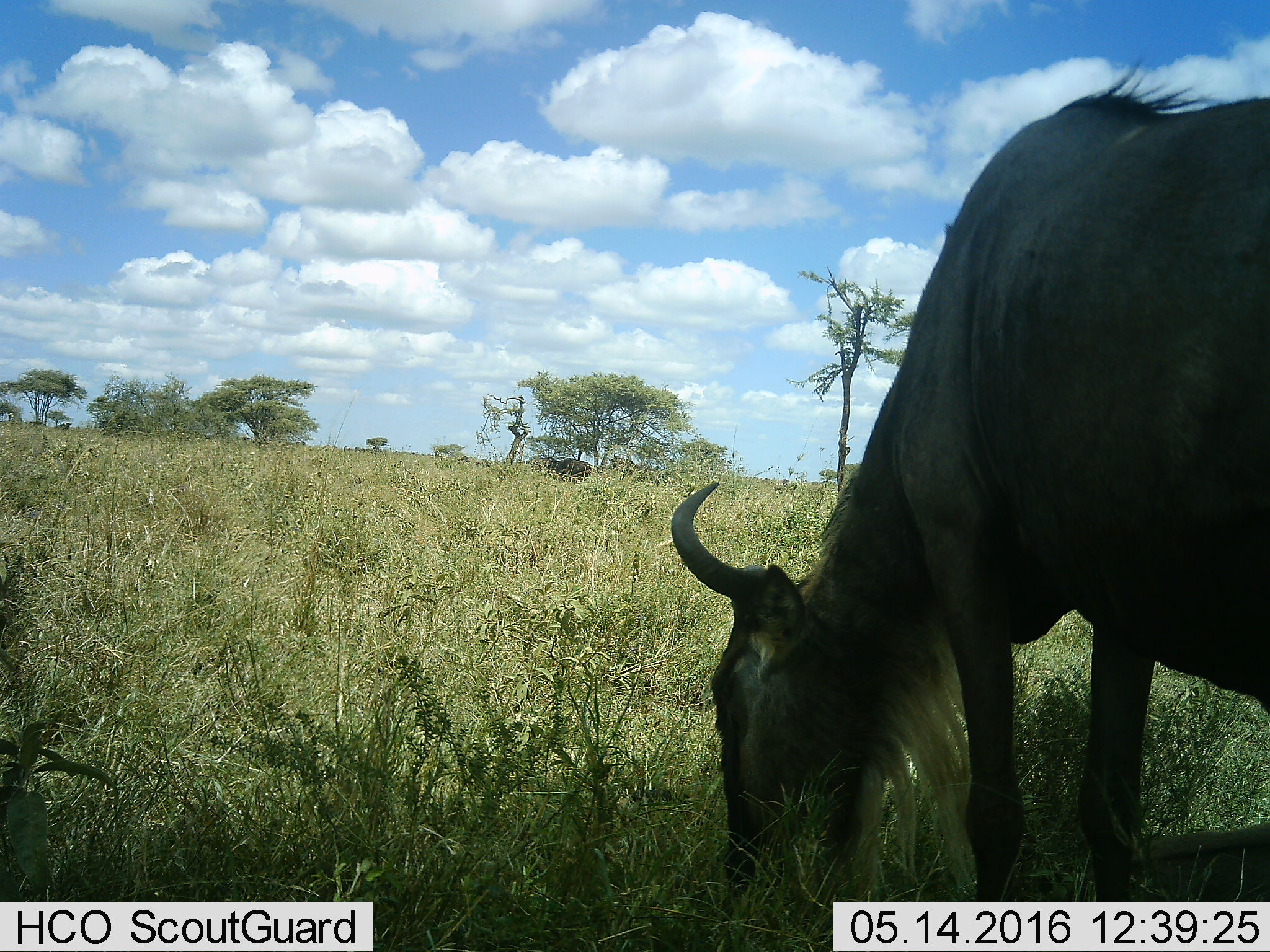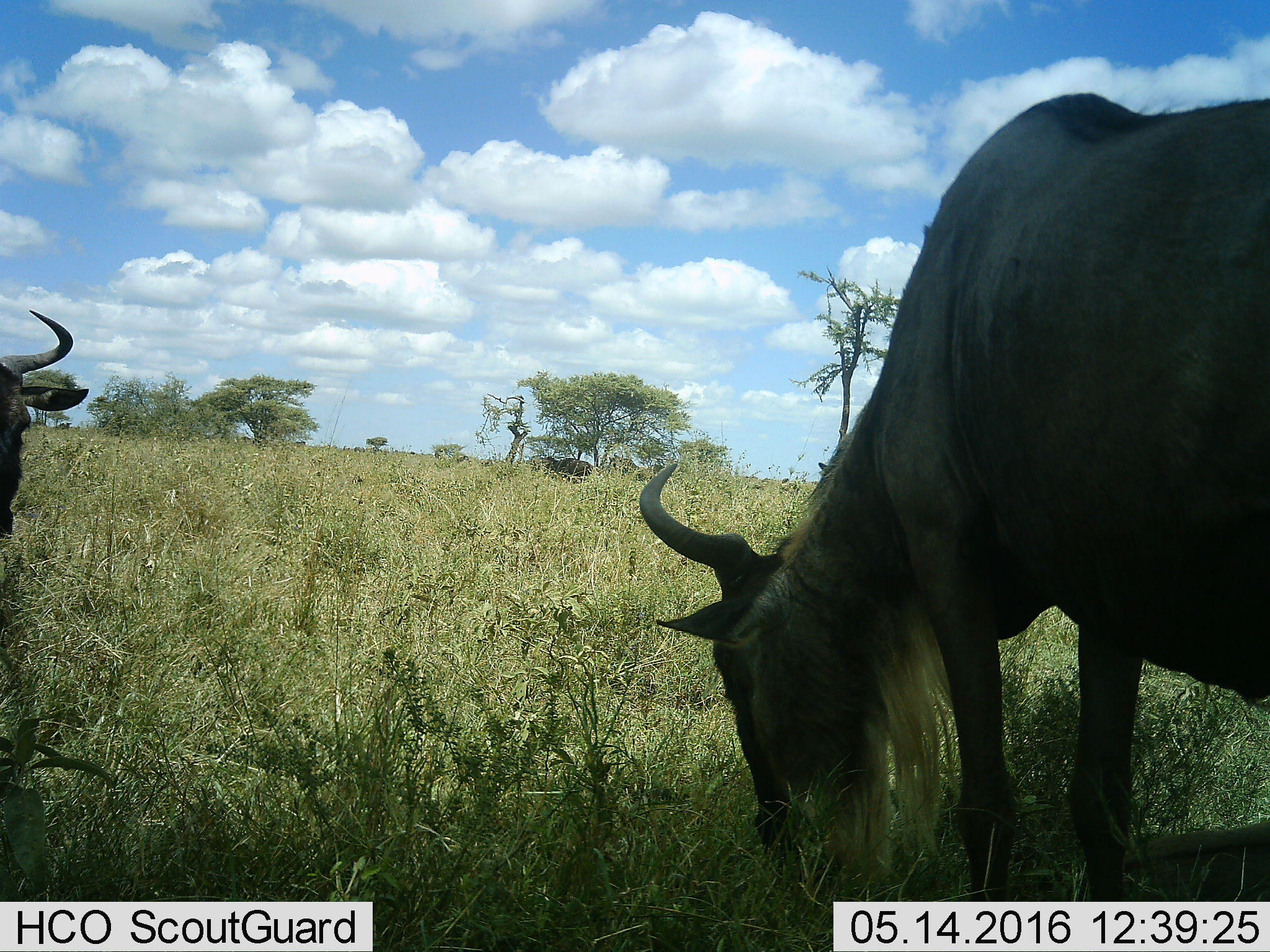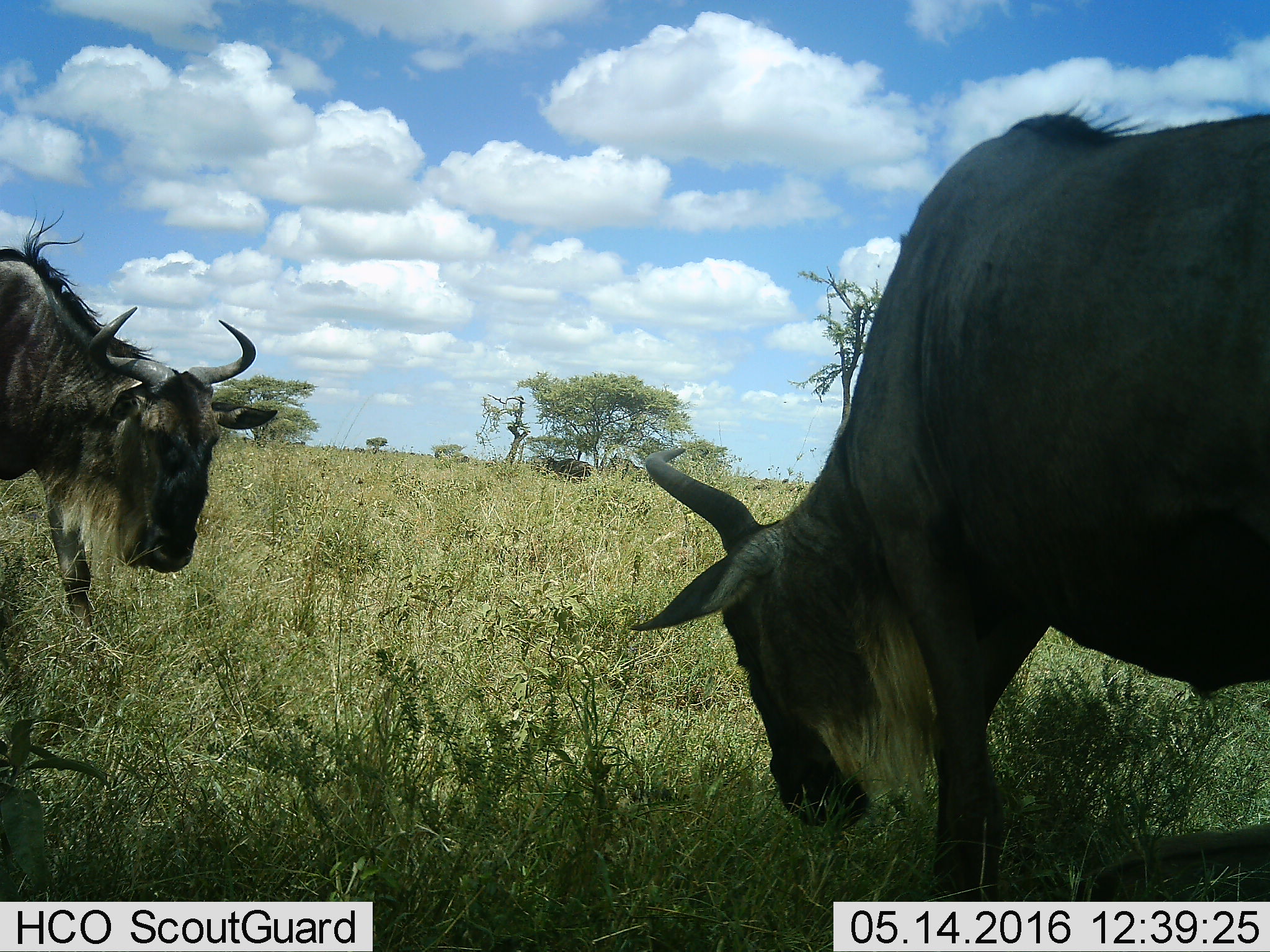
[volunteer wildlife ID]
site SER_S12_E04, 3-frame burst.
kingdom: Animalia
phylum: Chordata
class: Mammalia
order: Artiodactyla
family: Bovidae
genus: Connochaetes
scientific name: Connochaetes taurinus taurinus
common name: blue wildebeest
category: wildebeestblue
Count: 3.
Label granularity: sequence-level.